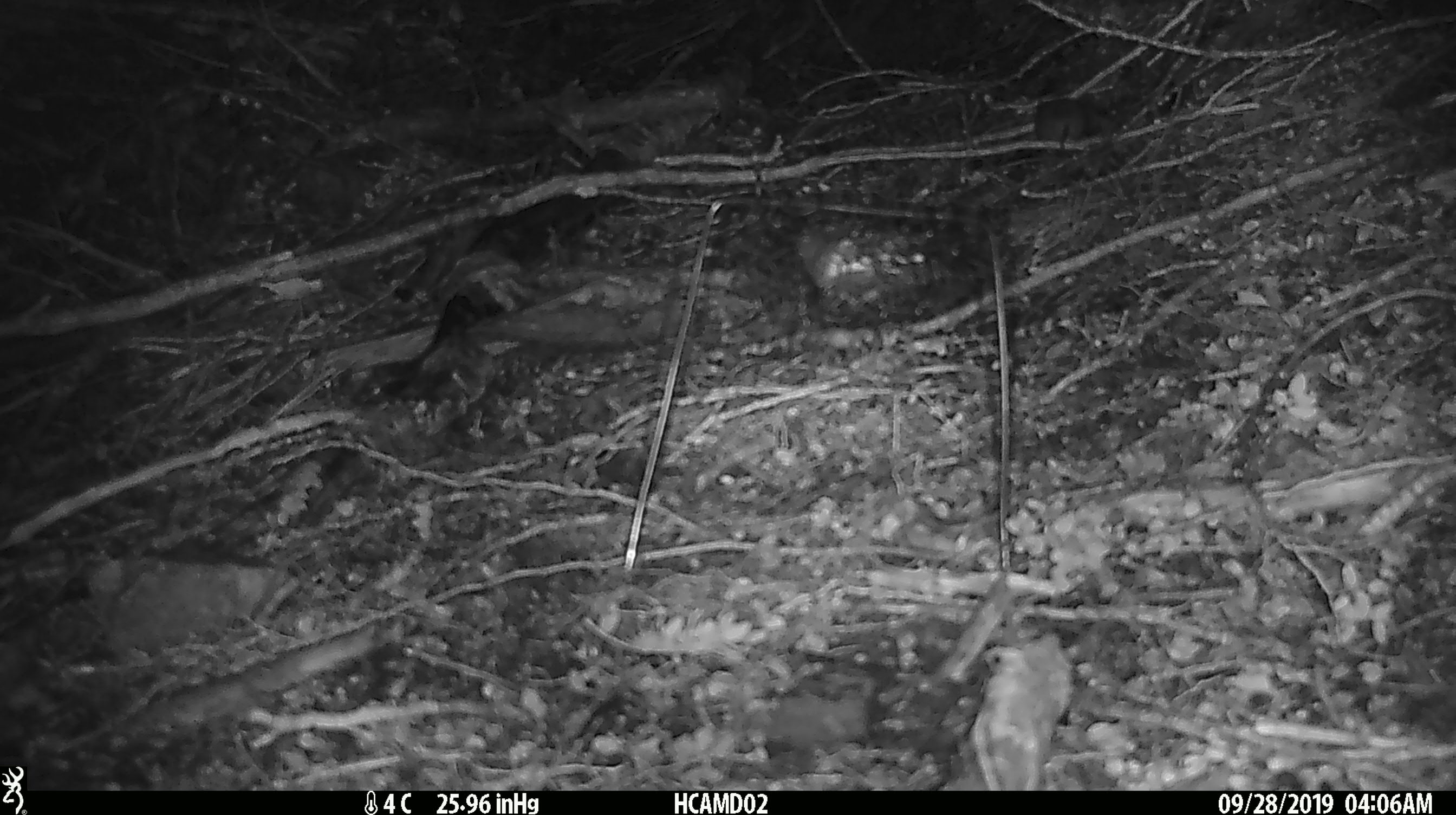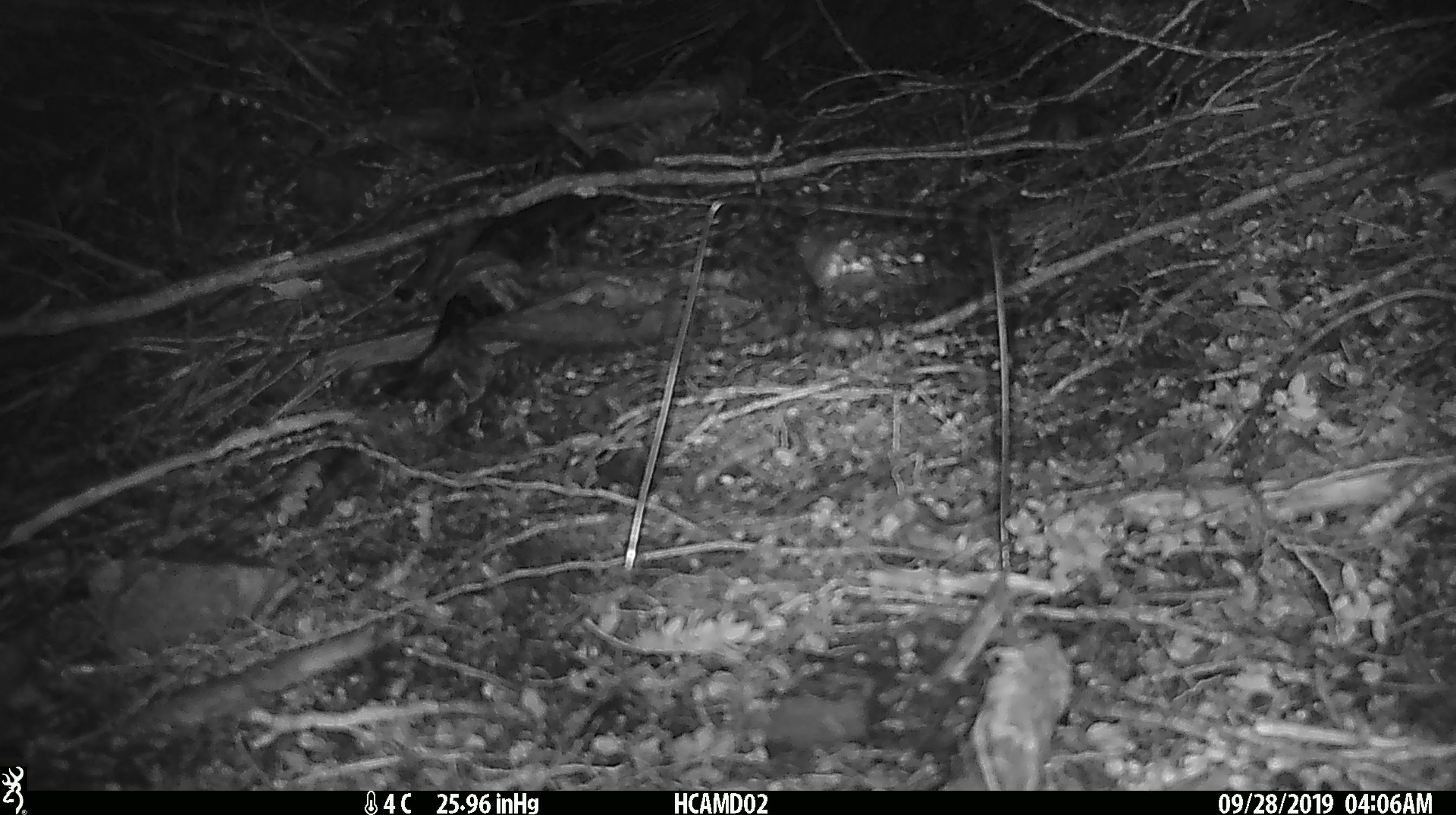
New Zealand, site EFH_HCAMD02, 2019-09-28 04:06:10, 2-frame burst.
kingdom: Animalia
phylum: Chordata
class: Mammalia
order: Rodentia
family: Muridae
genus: Mus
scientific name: Mus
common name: mouse